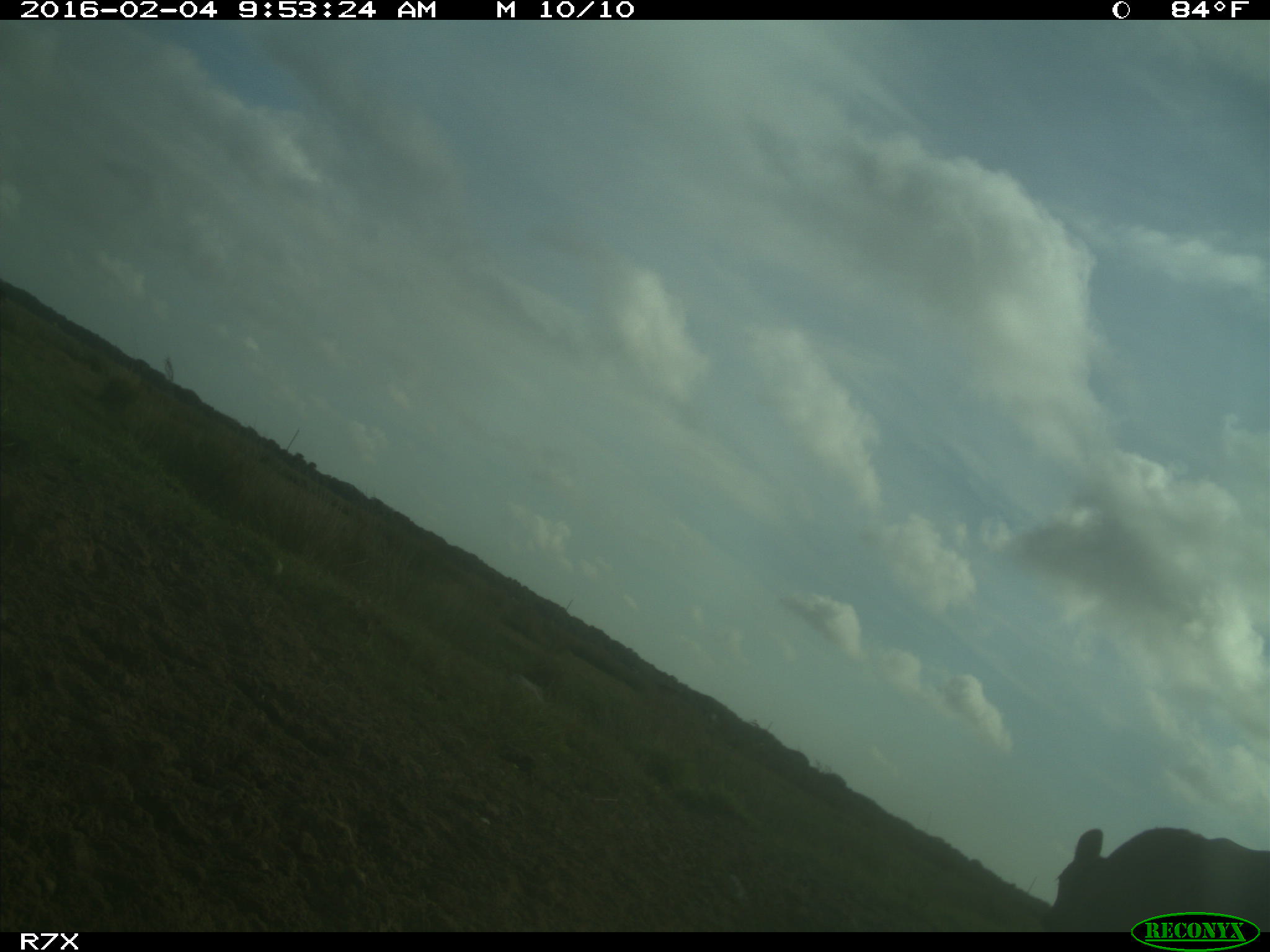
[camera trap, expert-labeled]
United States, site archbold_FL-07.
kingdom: Animalia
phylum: Chordata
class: Mammalia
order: Artiodactyla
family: Bovidae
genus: Bos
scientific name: Bos taurus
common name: domestic cow